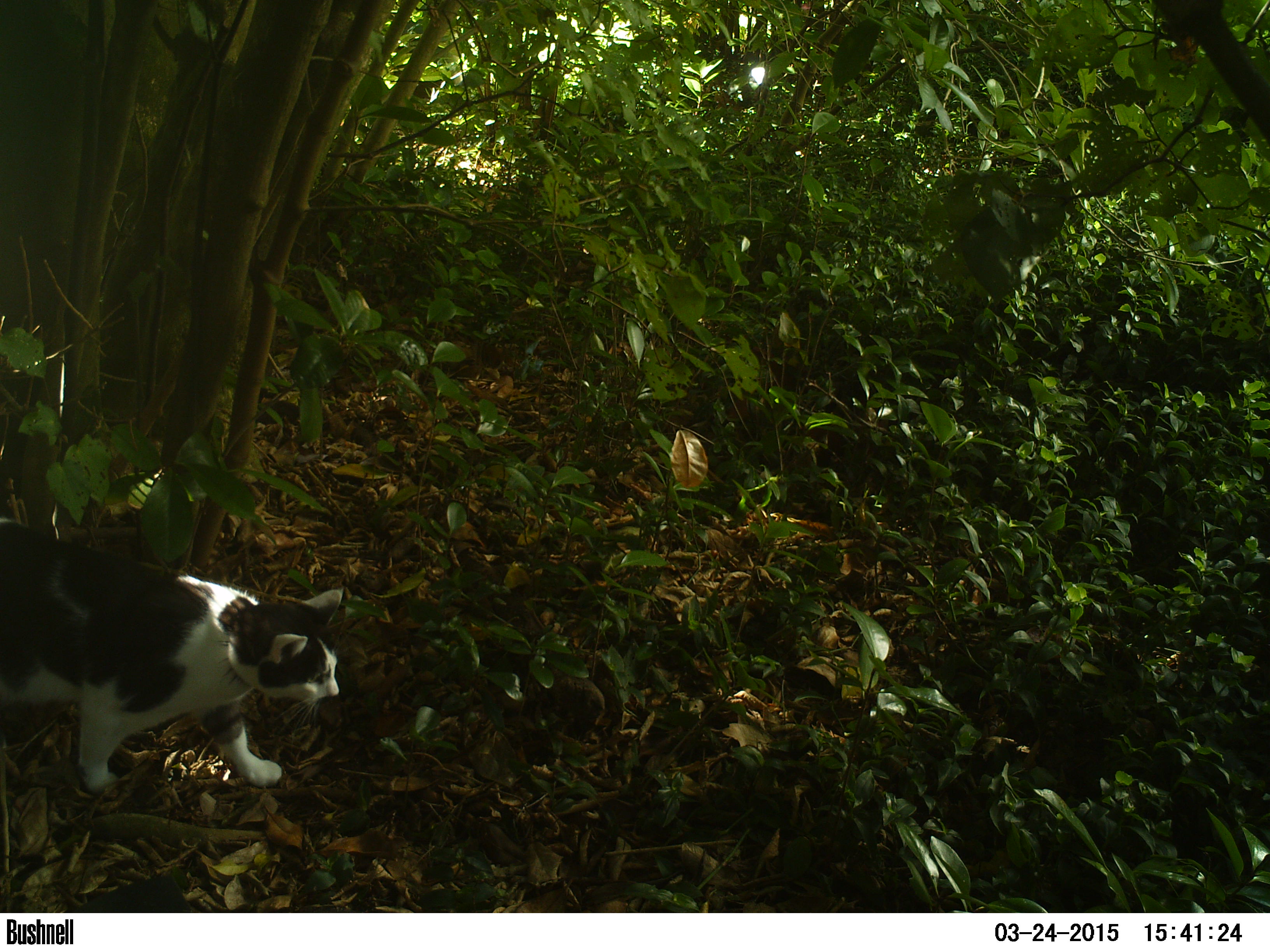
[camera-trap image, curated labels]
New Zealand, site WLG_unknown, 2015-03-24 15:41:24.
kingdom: Animalia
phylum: Chordata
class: Mammalia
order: Carnivora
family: Felidae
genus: Felis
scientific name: Felis catus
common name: domestic cat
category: cat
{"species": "cat (domestic cat) (Felis catus)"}